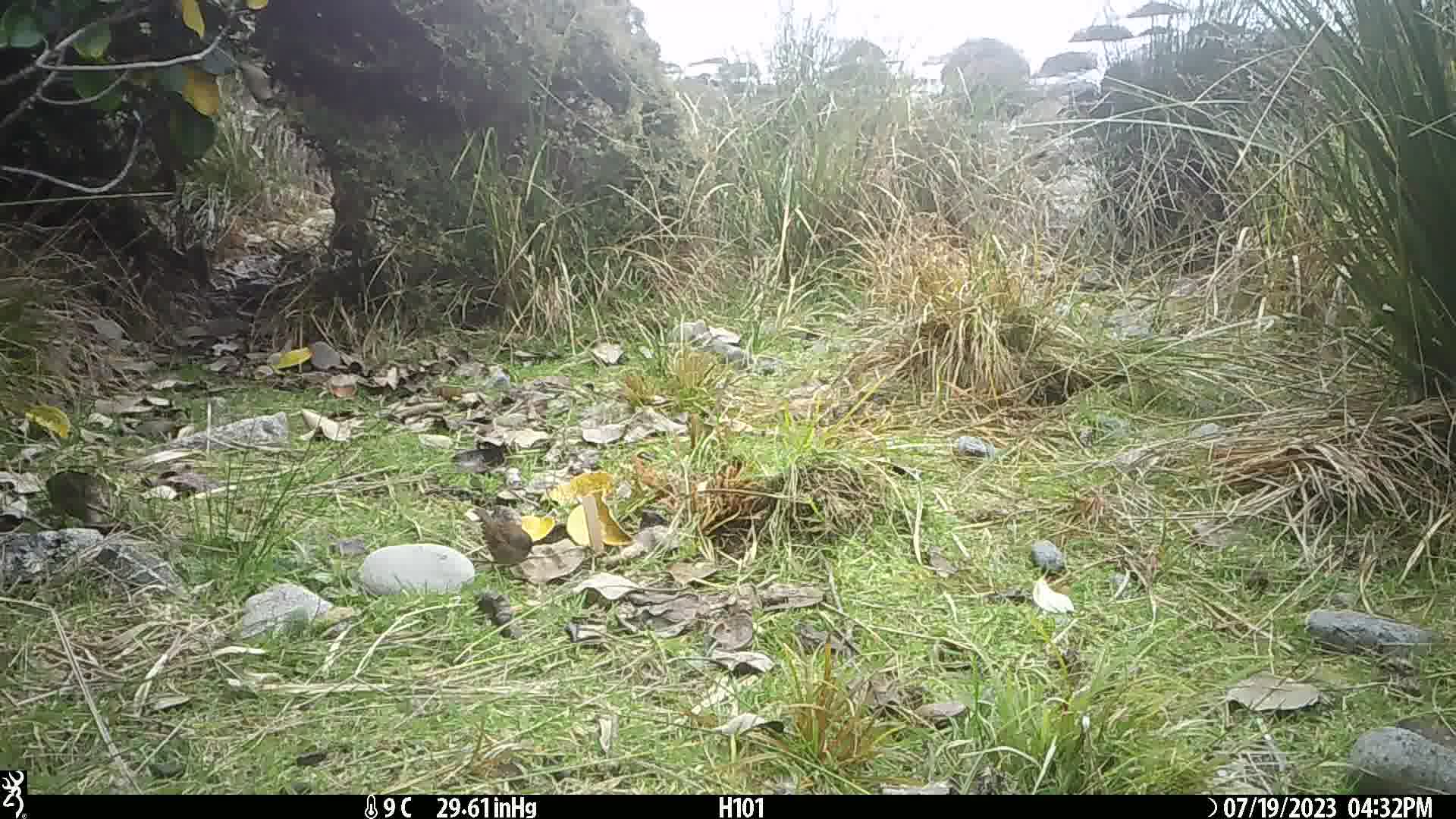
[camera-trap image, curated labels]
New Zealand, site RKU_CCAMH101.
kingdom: Animalia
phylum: Chordata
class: Aves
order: Passeriformes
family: Prunellidae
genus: Prunella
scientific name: Prunella modularis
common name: dunnock